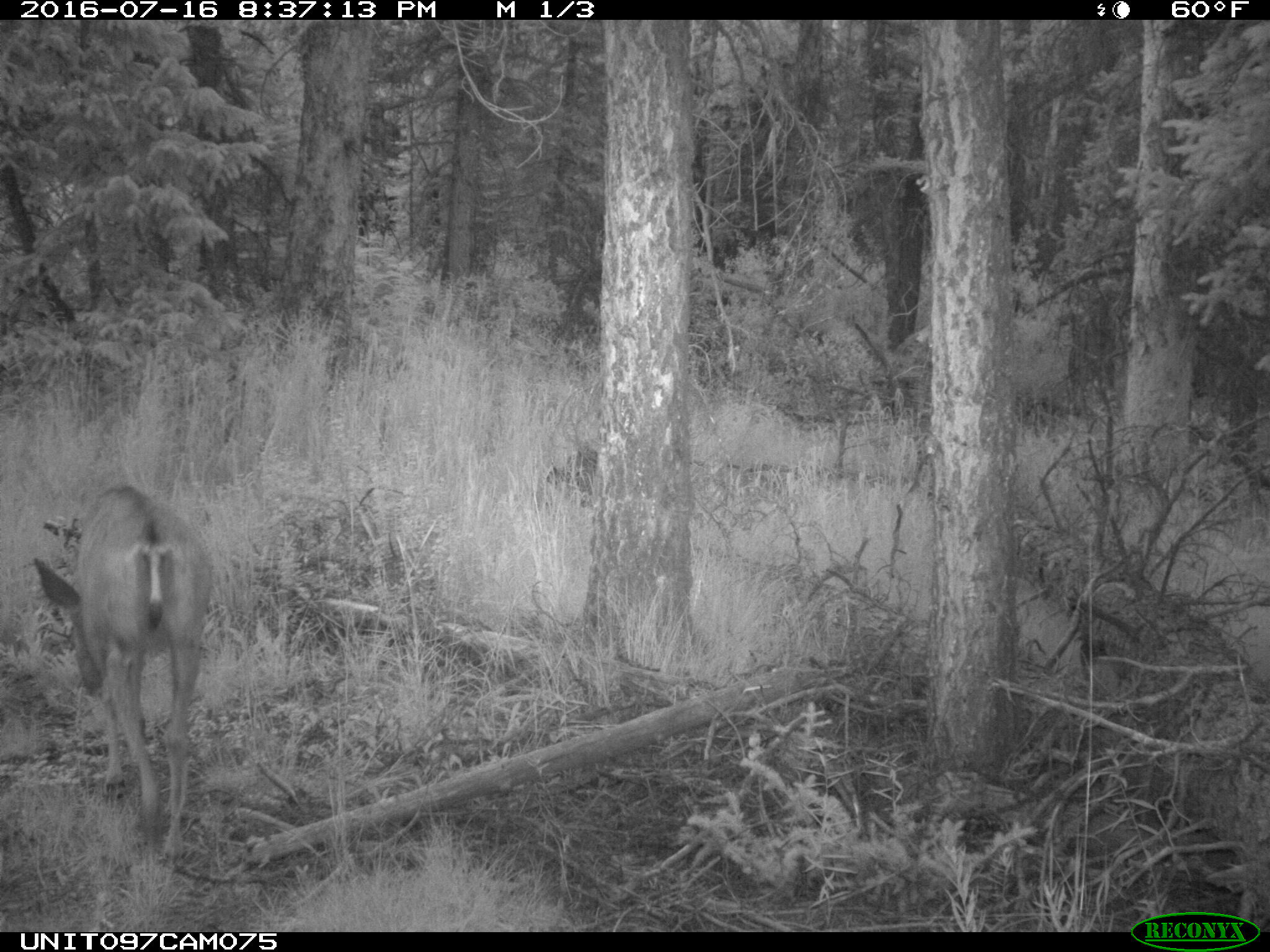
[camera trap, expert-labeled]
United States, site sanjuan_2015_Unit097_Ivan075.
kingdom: Animalia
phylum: Chordata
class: Mammalia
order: Artiodactyla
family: Cervidae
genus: Odocoileus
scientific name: Odocoileus hemionus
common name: mule deer